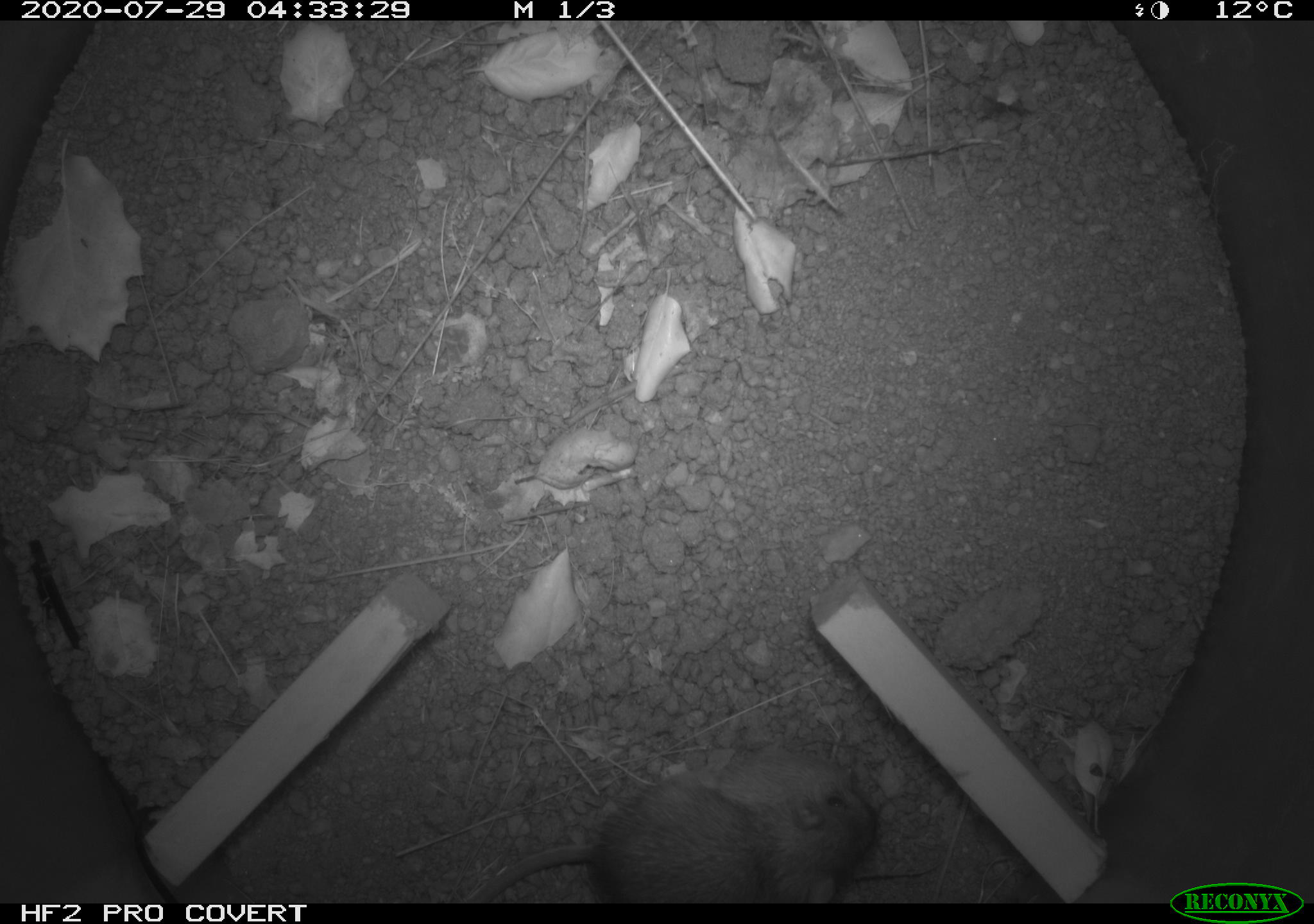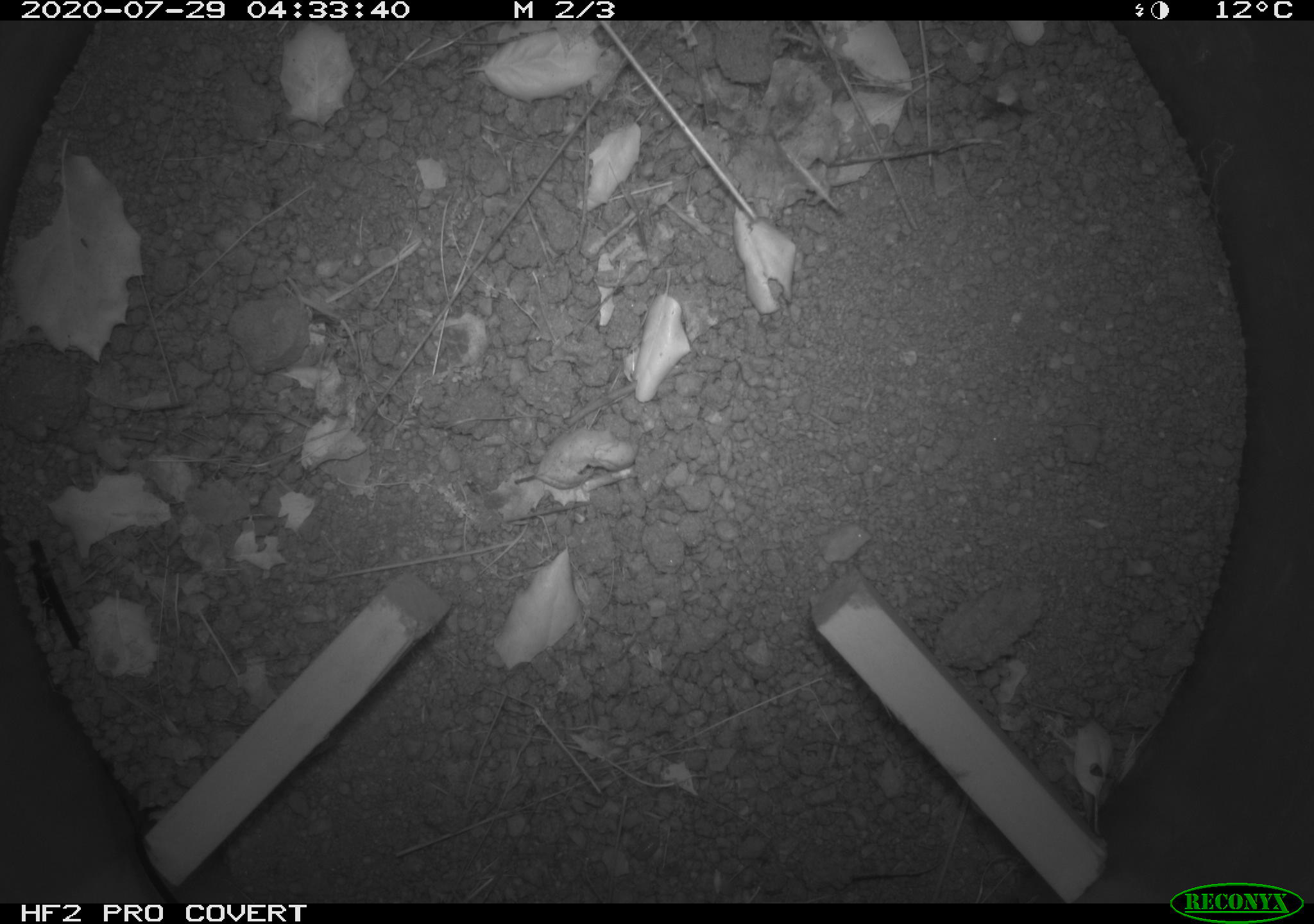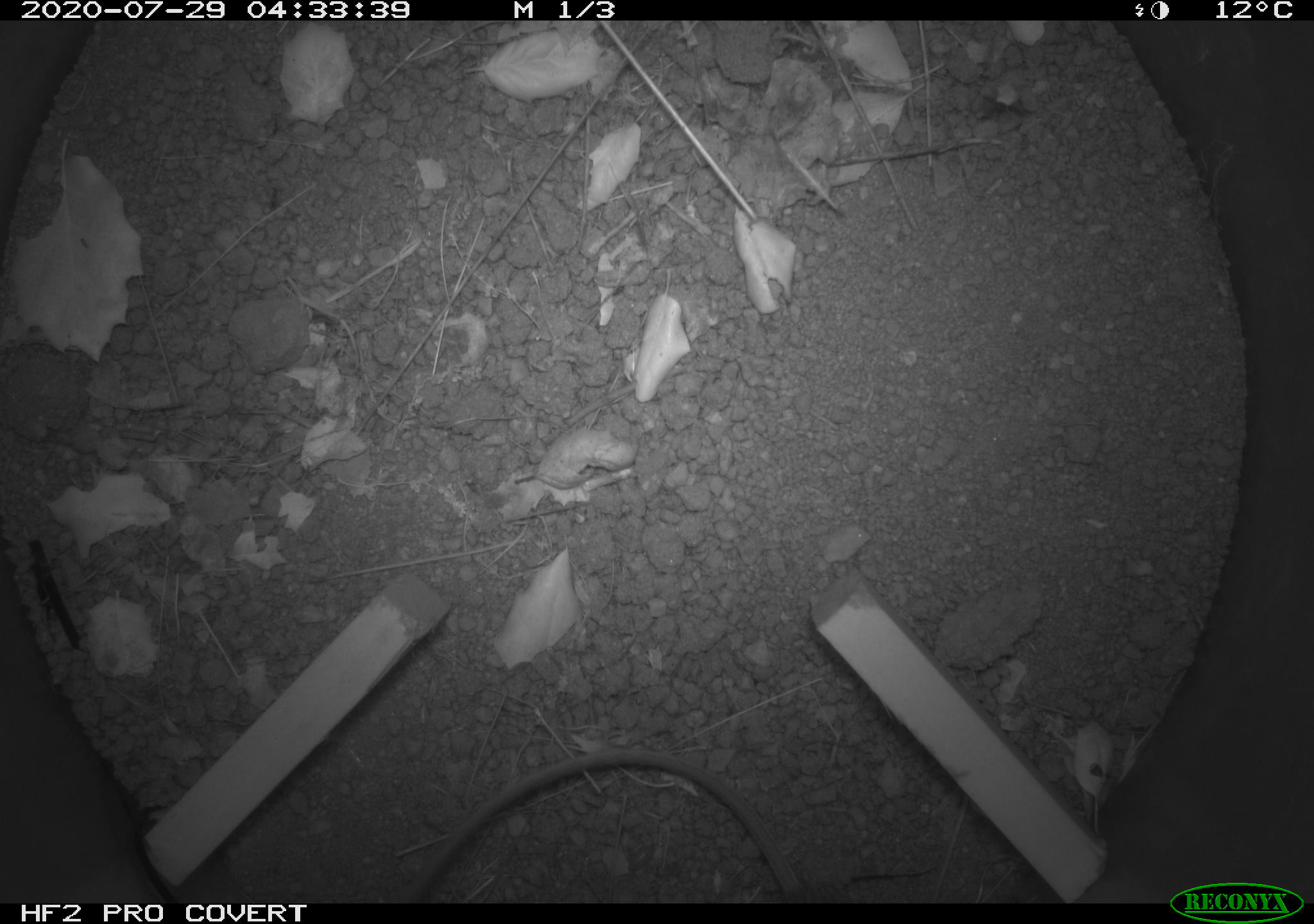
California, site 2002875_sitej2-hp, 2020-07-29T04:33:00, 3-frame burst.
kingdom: Animalia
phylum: Chordata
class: Mammalia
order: Rodentia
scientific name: Rodentia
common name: rodent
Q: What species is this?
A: Rodent (Rodentia).